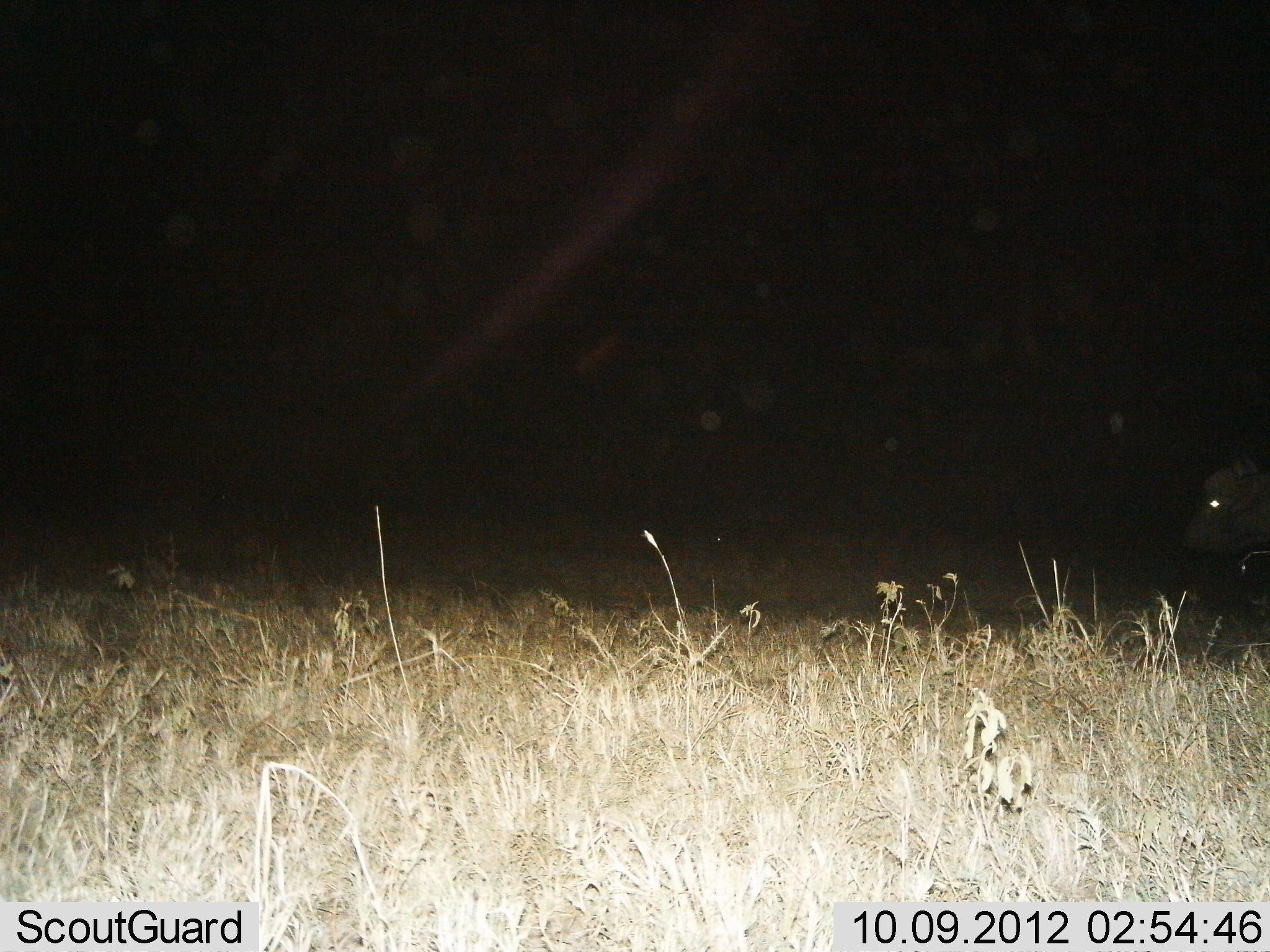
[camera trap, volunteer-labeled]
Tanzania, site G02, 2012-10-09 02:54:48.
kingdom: Animalia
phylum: Chordata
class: Mammalia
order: Artiodactyla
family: Bovidae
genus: Syncerus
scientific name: Syncerus caffer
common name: cape buffalo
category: buffalo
Buffalo (cape buffalo) (Syncerus caffer), count 1. Behavior (volunteer vote fractions): standing 50%, resting 0%, moving 50%, interacting 0%. Young present (vote fraction): 10%. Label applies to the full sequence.